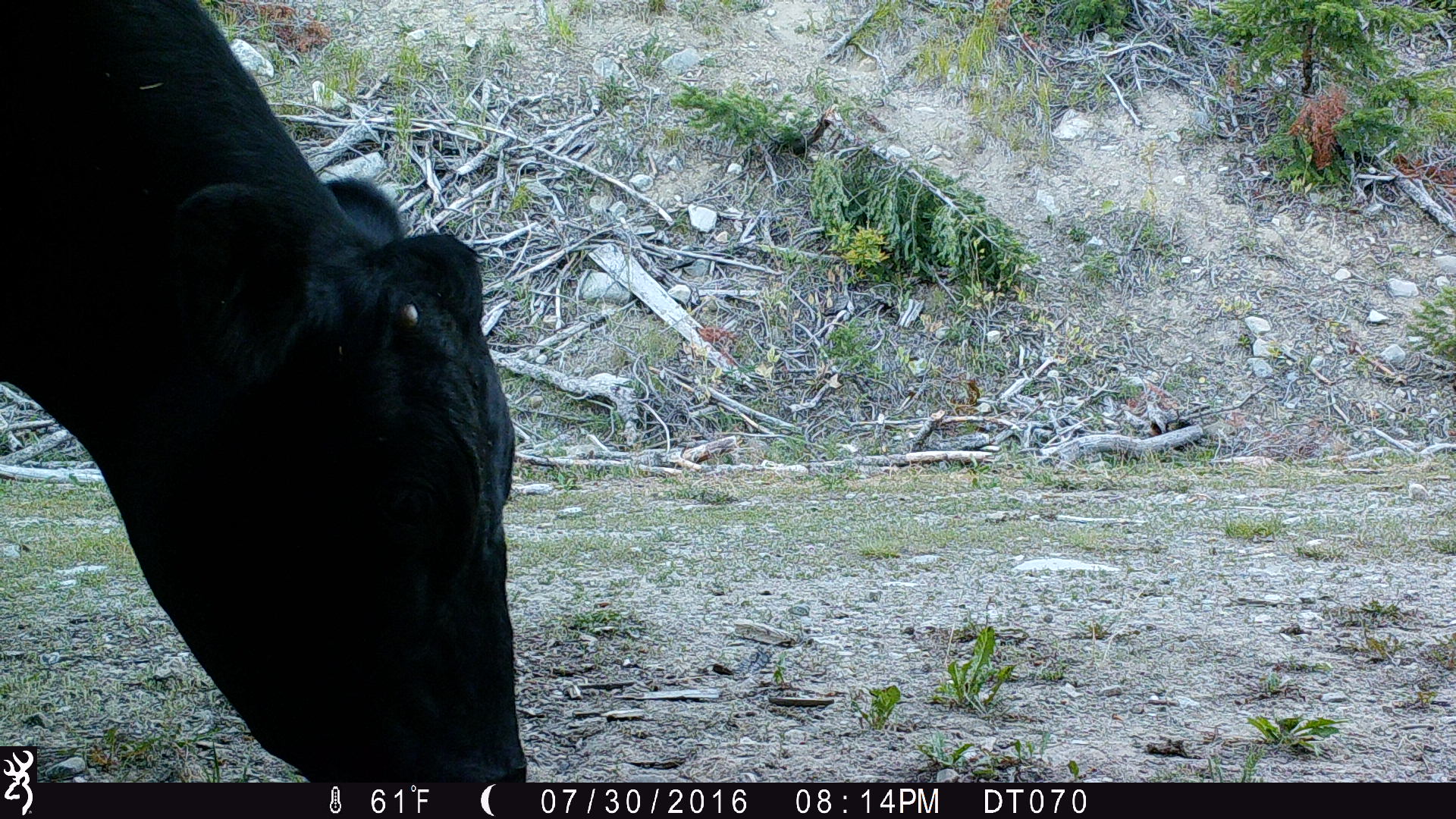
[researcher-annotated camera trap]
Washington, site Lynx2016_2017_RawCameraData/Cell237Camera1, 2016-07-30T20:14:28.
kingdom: Animalia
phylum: Chordata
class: Mammalia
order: Artiodactyla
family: Bovidae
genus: Bos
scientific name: Bos taurus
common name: domestic cattle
Domestic cattle (Bos taurus). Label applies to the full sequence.